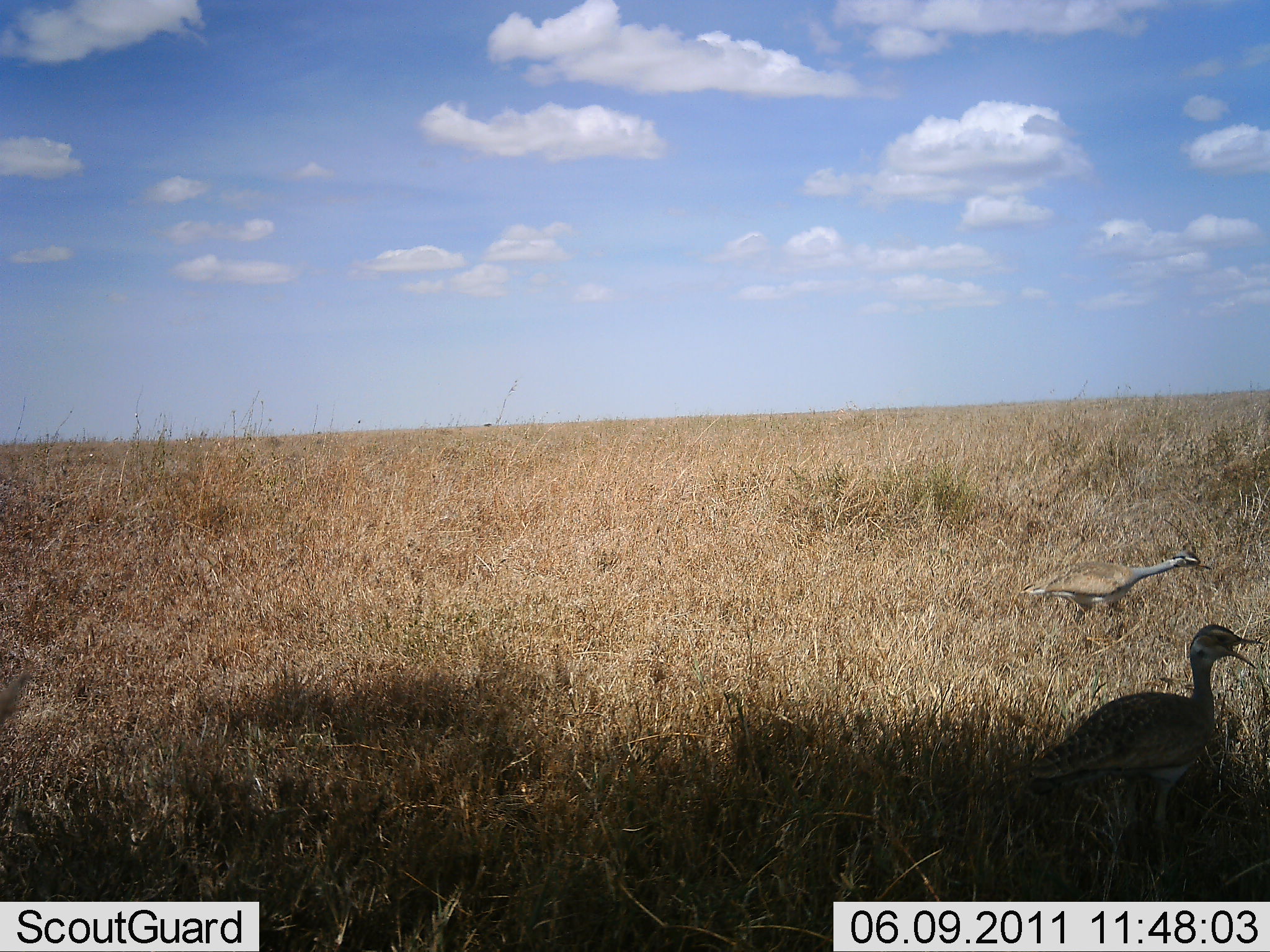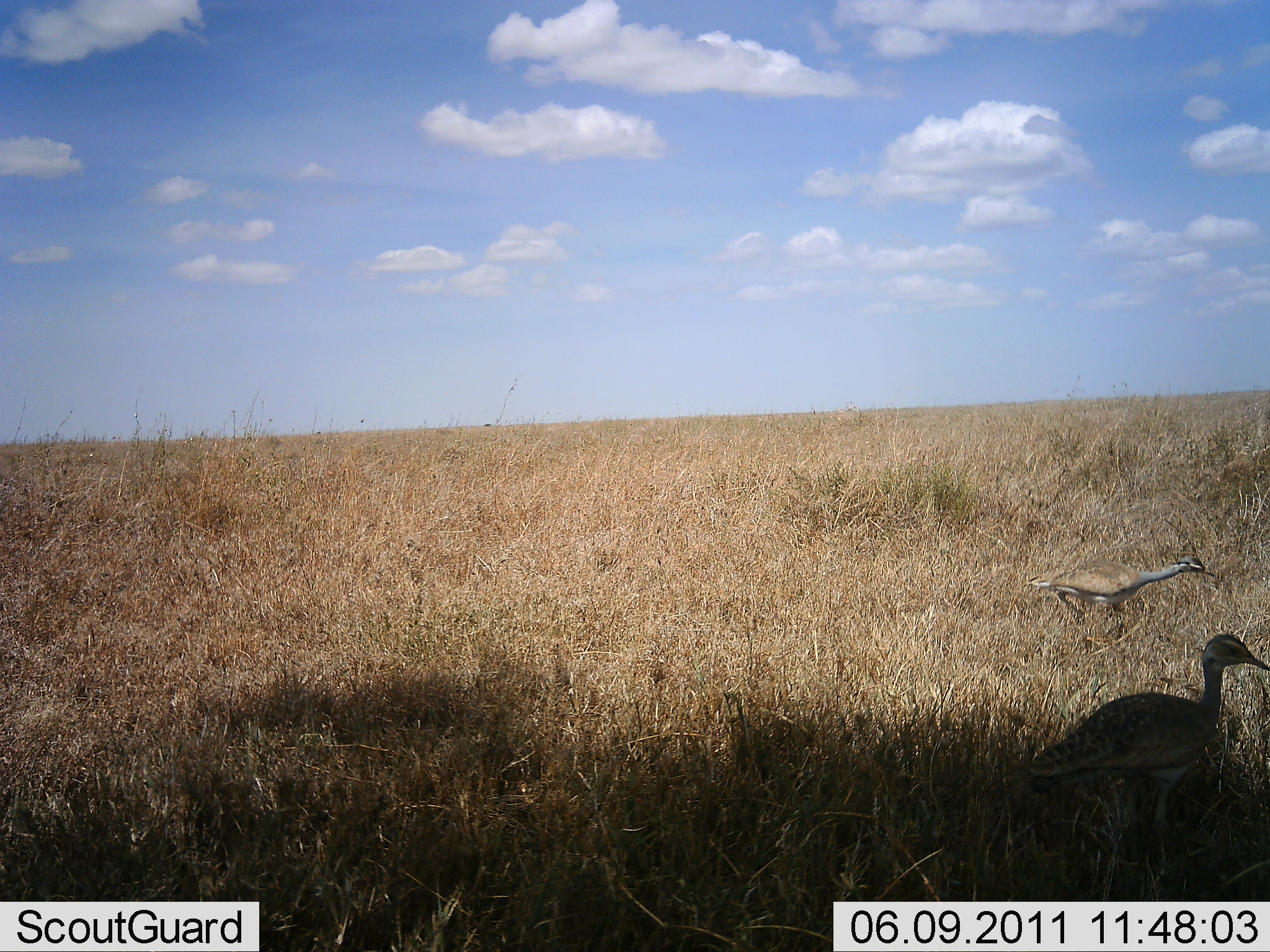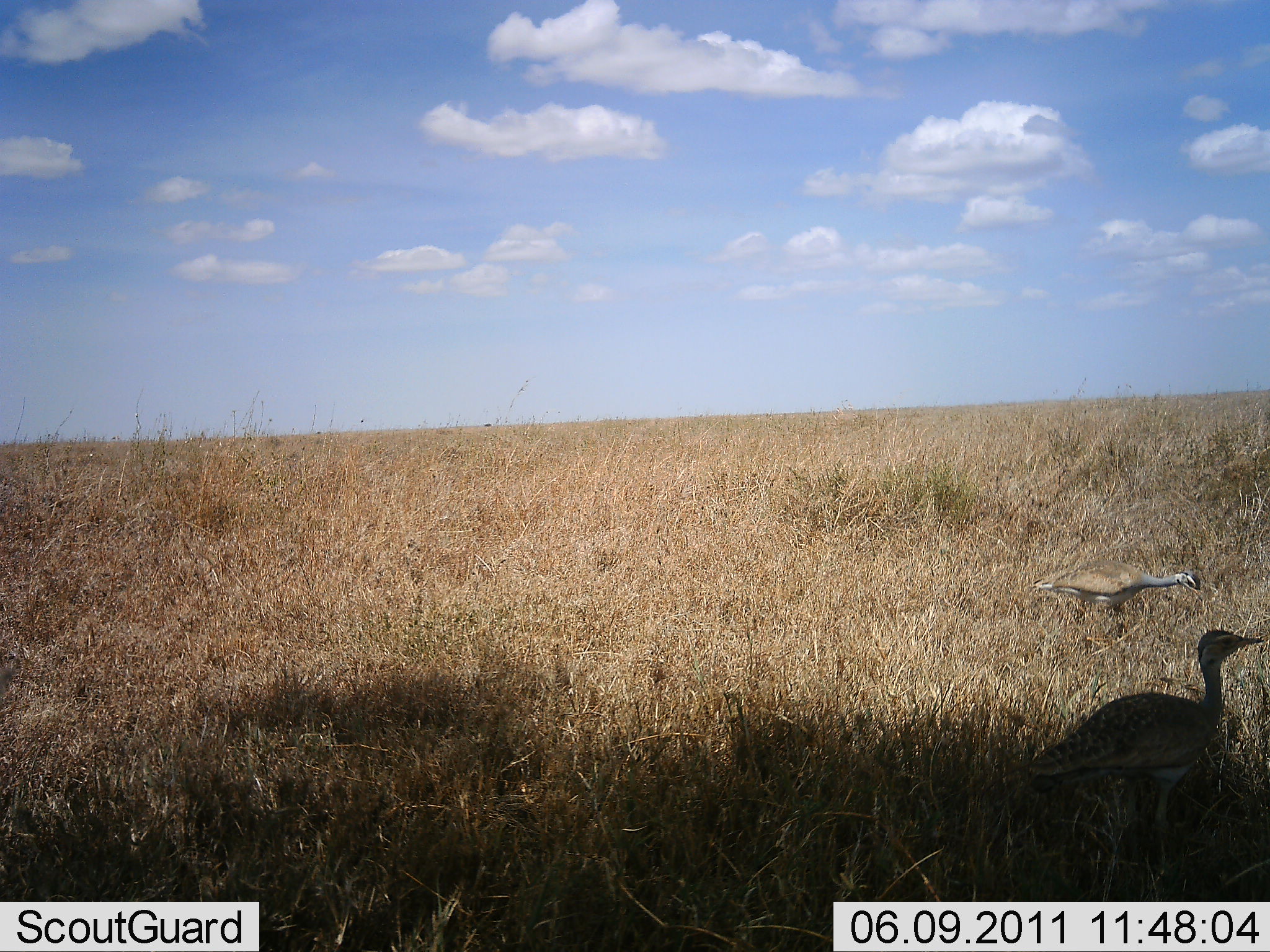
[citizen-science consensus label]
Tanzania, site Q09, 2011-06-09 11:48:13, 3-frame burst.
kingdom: Animalia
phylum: Chordata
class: Aves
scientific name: Aves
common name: bird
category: otherbird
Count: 2.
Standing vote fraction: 77%.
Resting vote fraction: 0%.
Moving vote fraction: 8%.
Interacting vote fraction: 8%.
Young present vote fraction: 0%.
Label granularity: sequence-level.